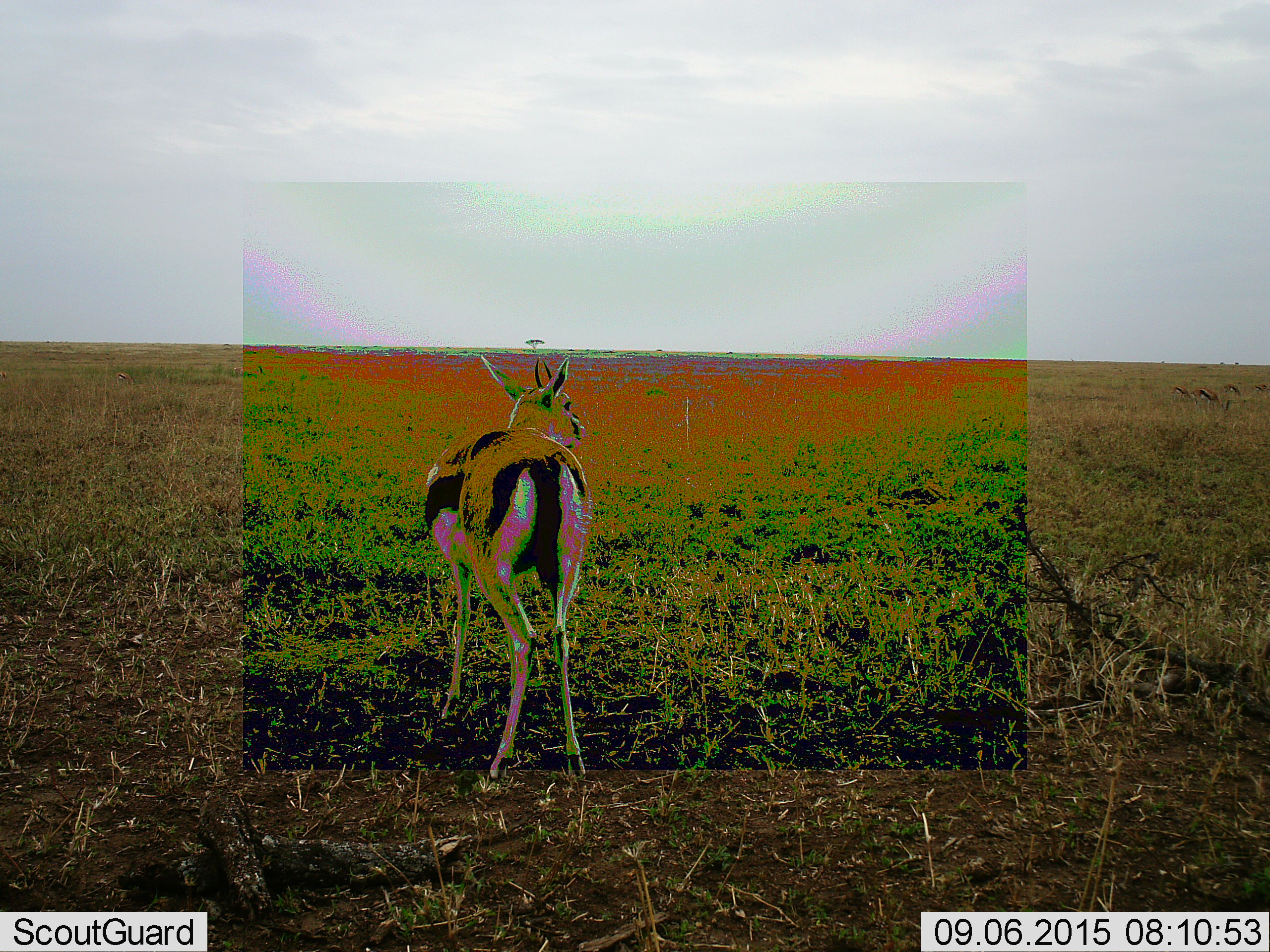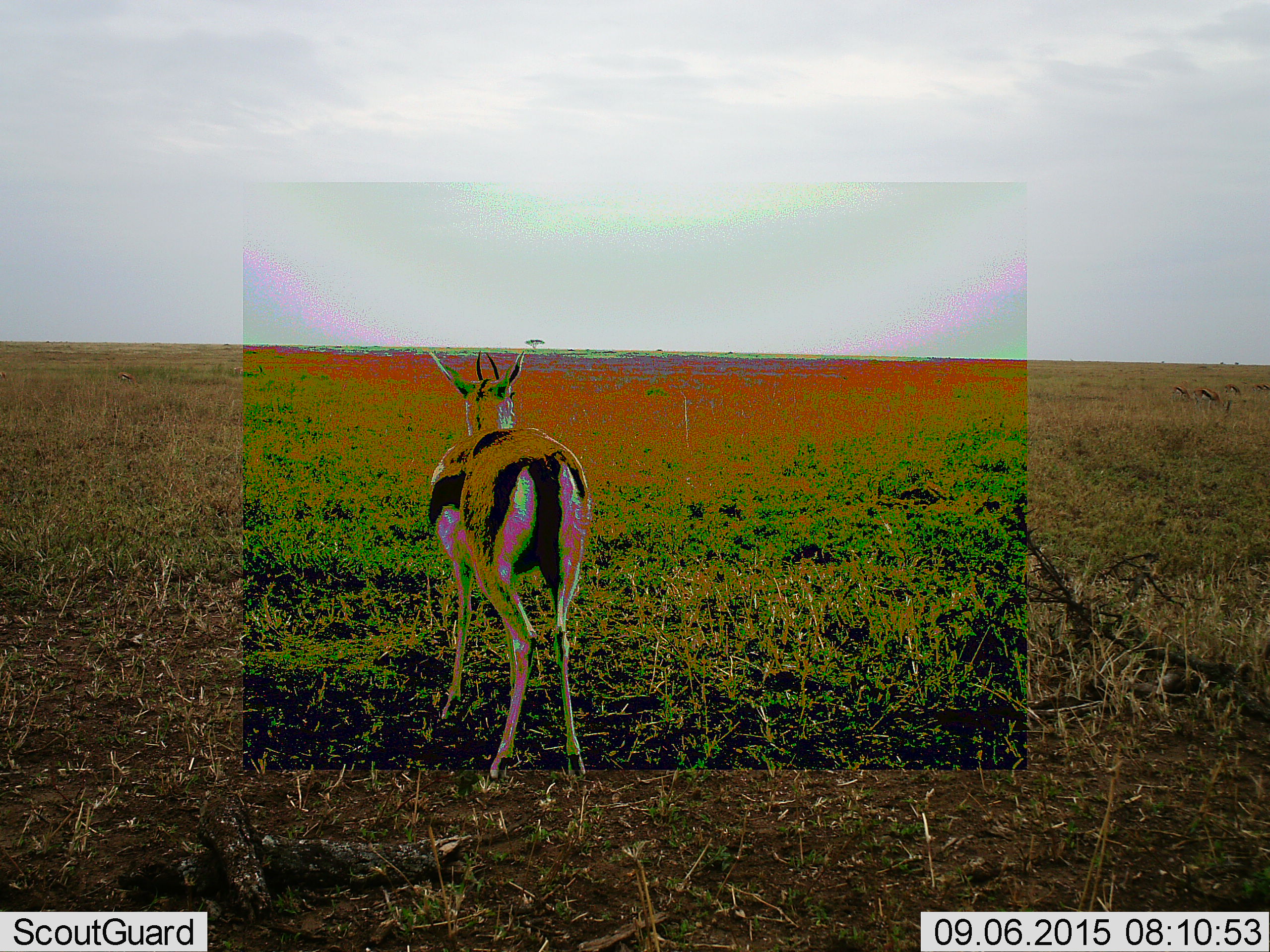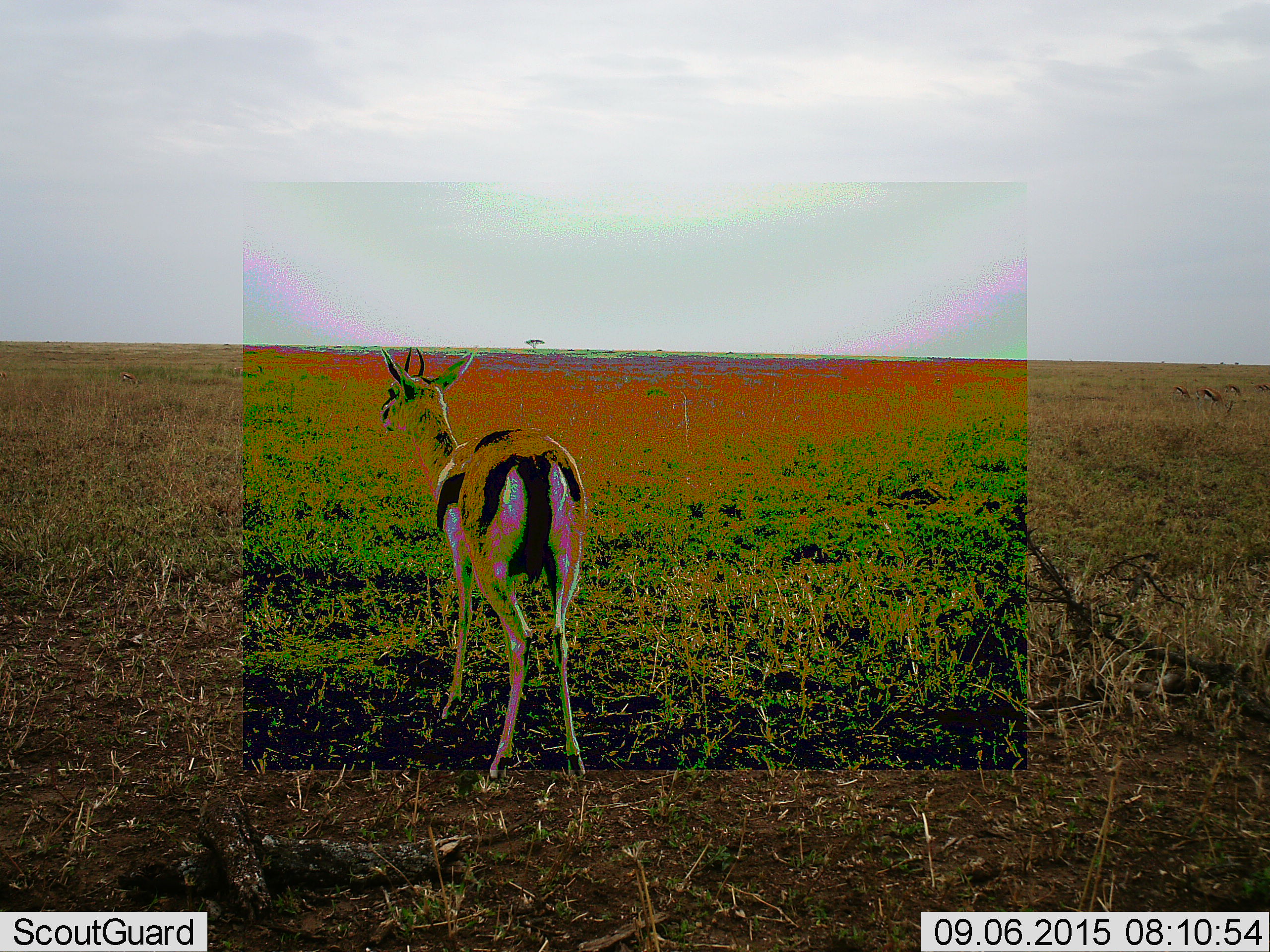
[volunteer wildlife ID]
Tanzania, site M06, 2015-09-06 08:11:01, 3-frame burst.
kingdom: Animalia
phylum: Chordata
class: Mammalia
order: Artiodactyla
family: Bovidae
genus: Eudorcas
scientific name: Eudorcas thomsonii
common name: thomson's gazelle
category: gazellethomsons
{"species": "gazellethomsons (thomson's gazelle) (Eudorcas thomsonii)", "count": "1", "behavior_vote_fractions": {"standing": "100%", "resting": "0%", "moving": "0%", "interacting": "0%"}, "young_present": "0%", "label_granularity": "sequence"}